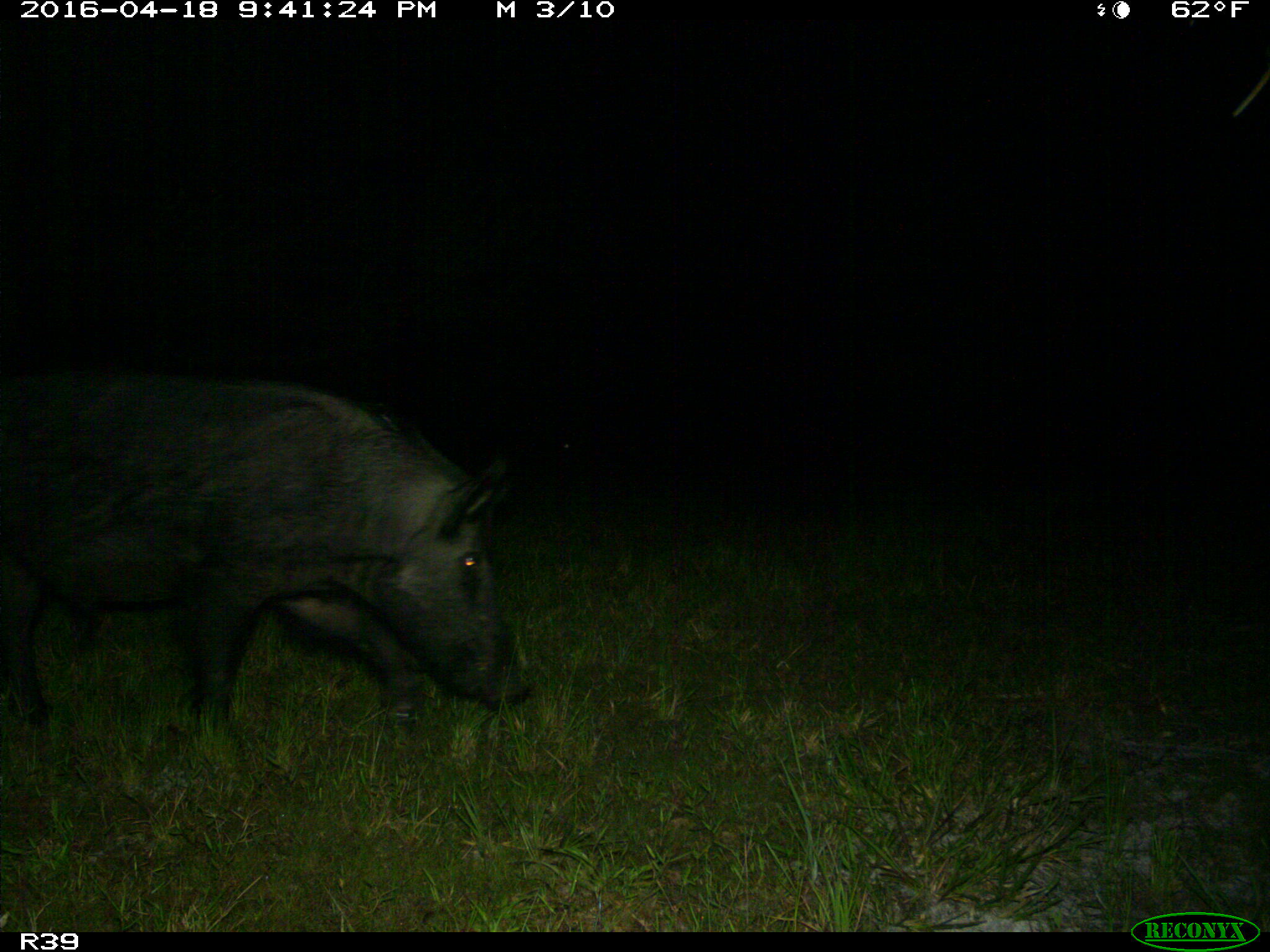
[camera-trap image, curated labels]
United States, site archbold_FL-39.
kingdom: Animalia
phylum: Chordata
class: Mammalia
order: Artiodactyla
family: Suidae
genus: Sus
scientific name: Sus scrofa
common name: wild boar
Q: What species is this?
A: Sus scrofa (wild boar).